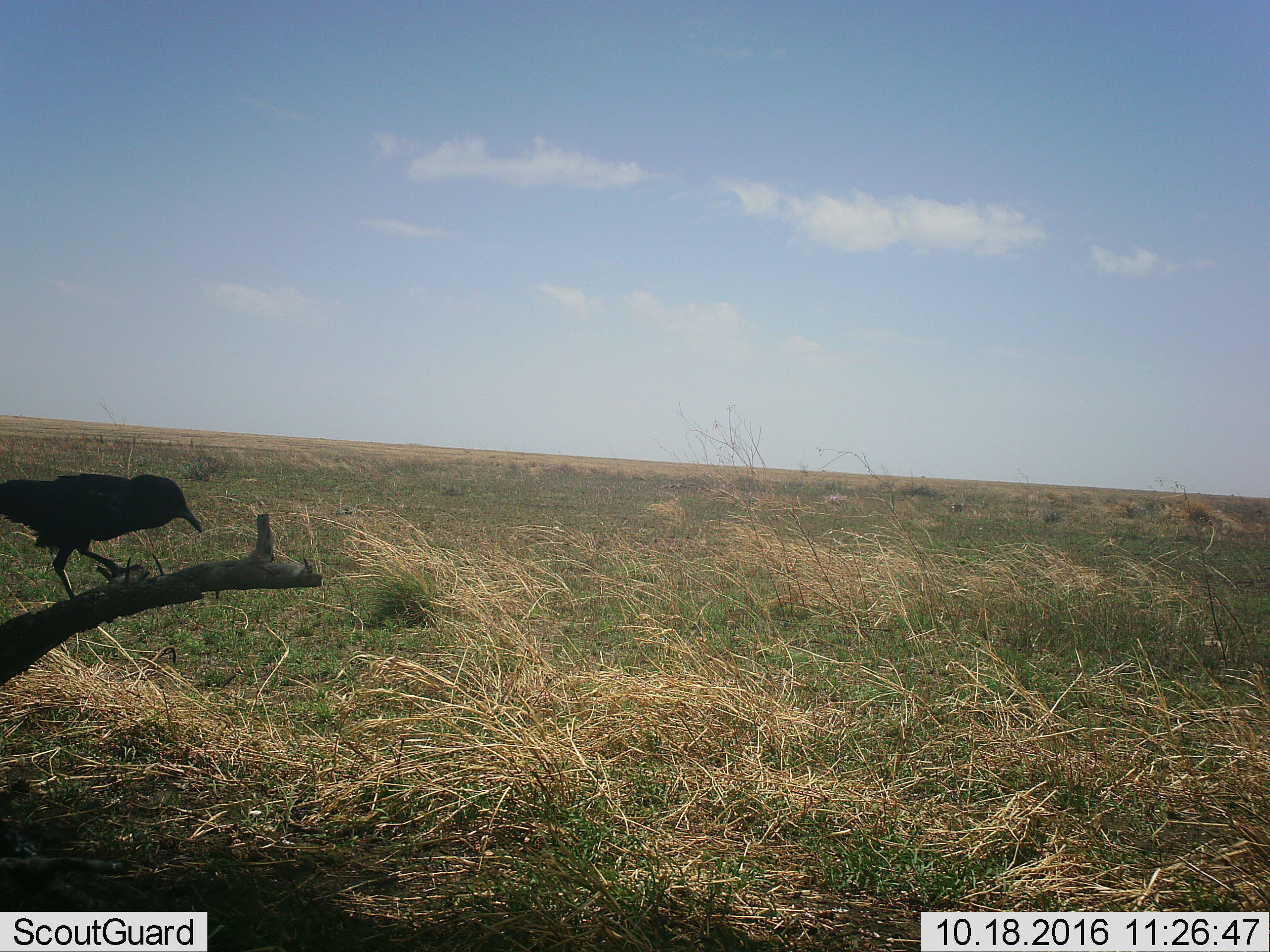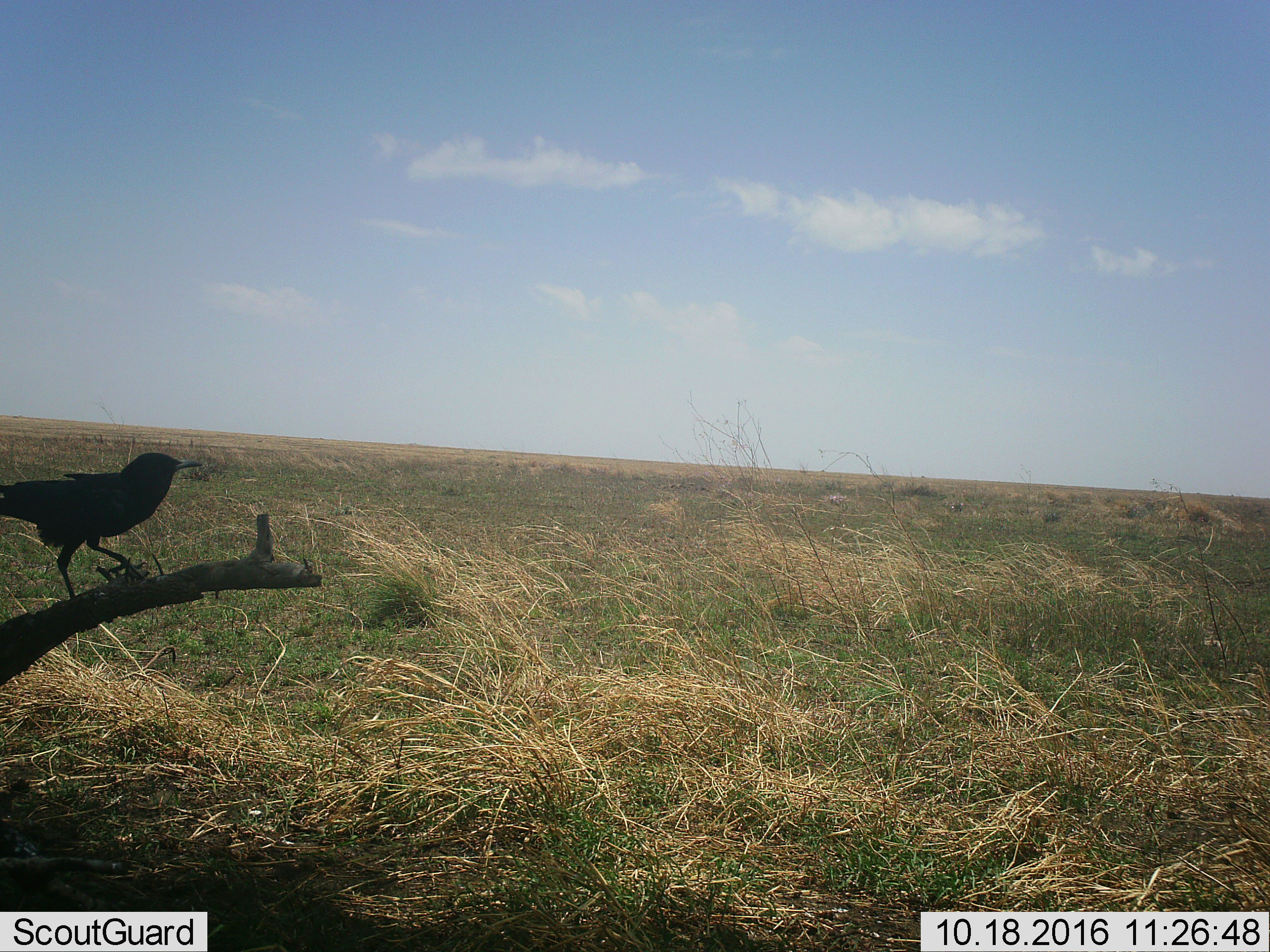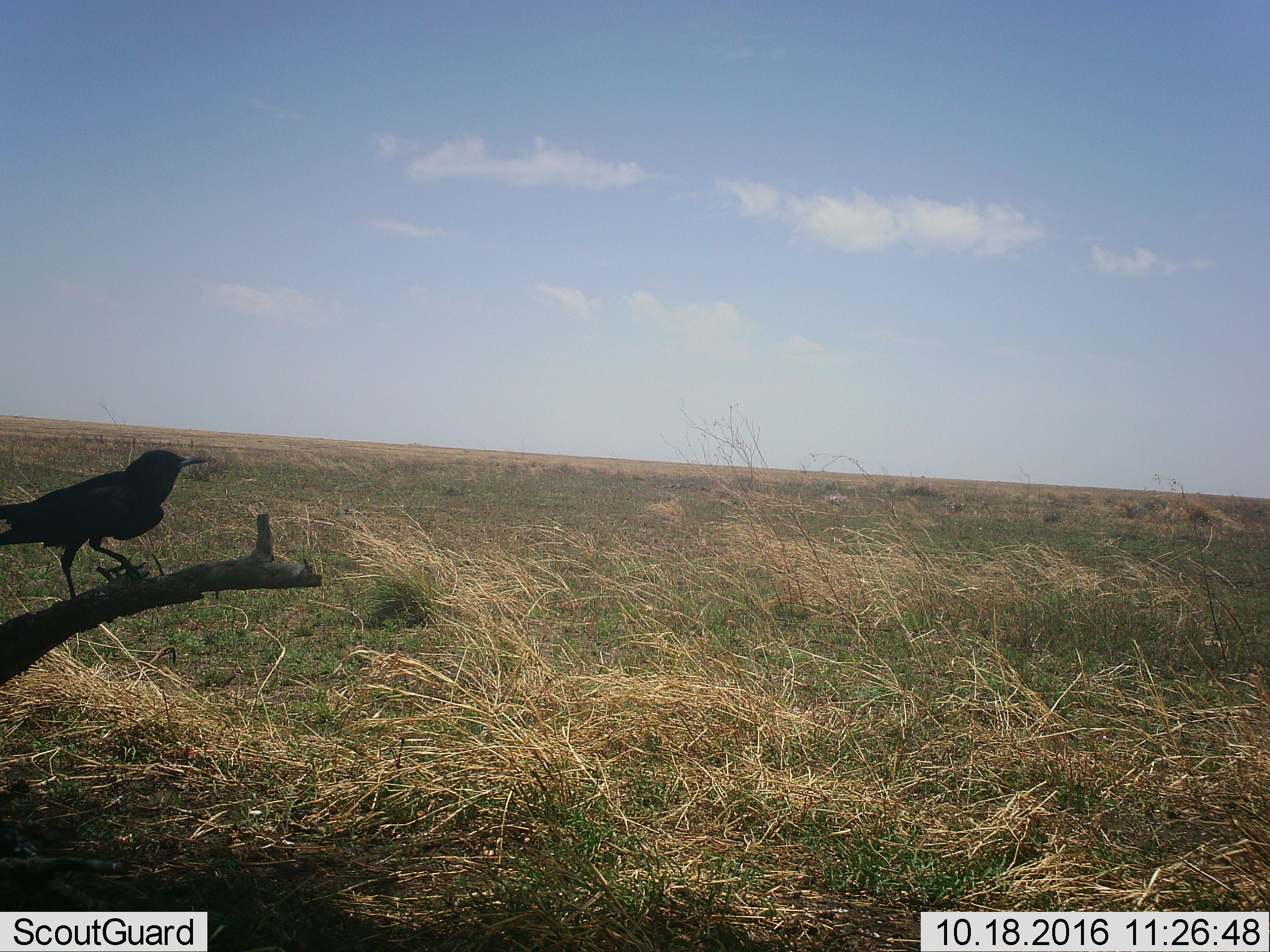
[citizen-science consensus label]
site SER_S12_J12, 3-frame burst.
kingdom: Animalia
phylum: Chordata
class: Aves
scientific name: Aves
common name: bird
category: birdother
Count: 1.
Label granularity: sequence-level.